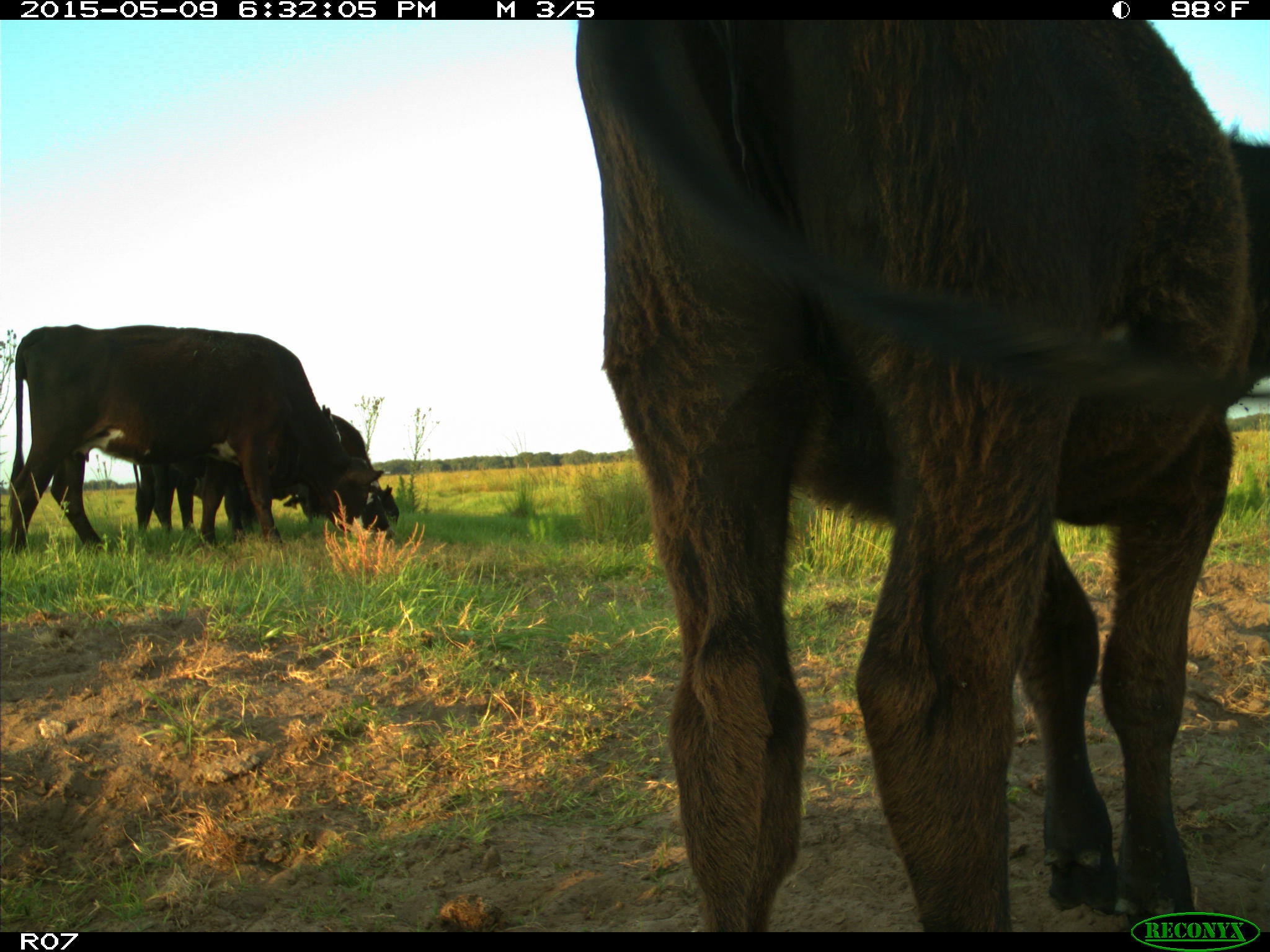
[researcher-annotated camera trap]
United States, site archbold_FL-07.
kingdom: Animalia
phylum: Chordata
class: Mammalia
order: Artiodactyla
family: Bovidae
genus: Bos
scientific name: Bos taurus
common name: domestic cow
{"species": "Bos taurus (domestic cow)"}